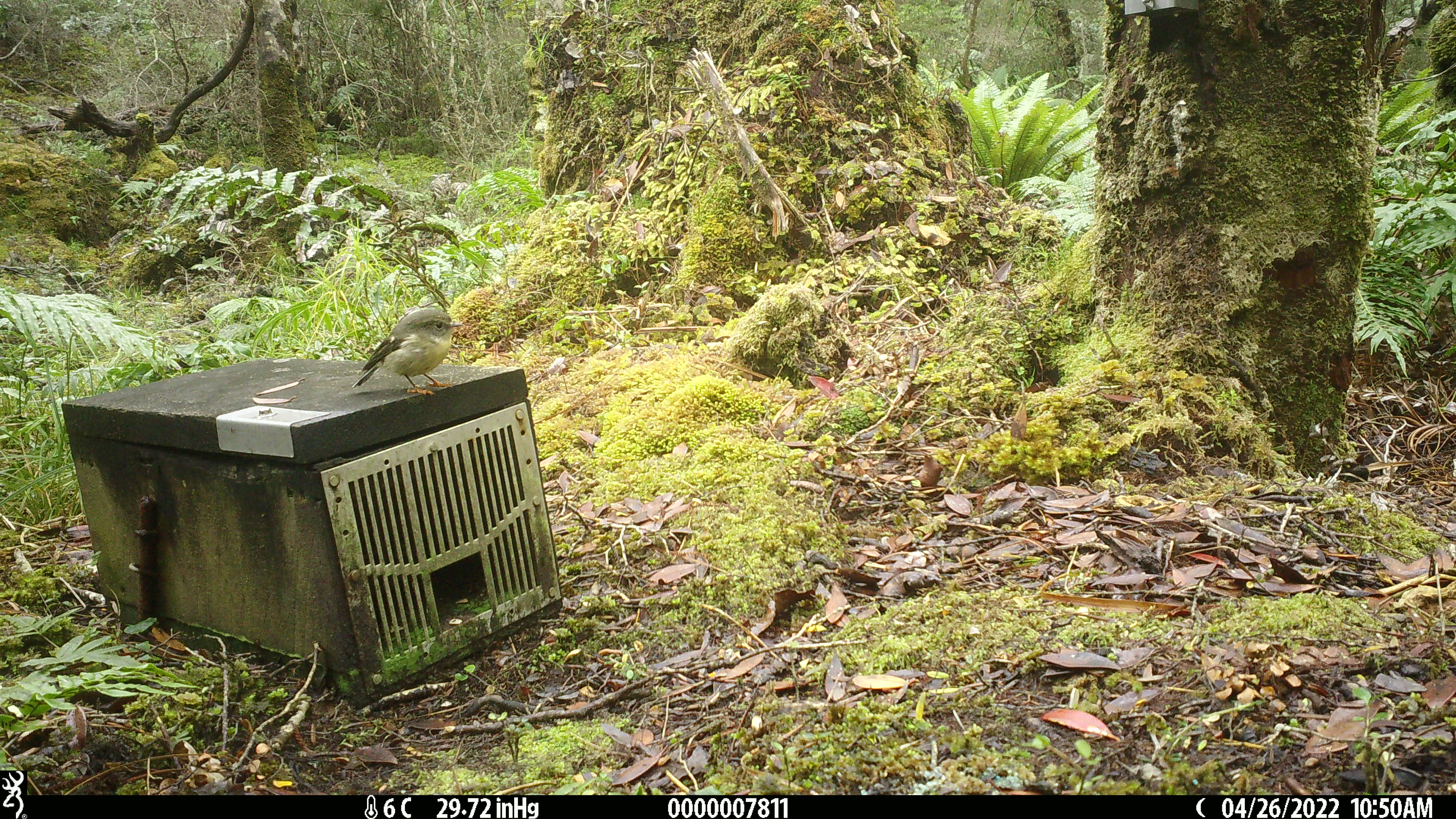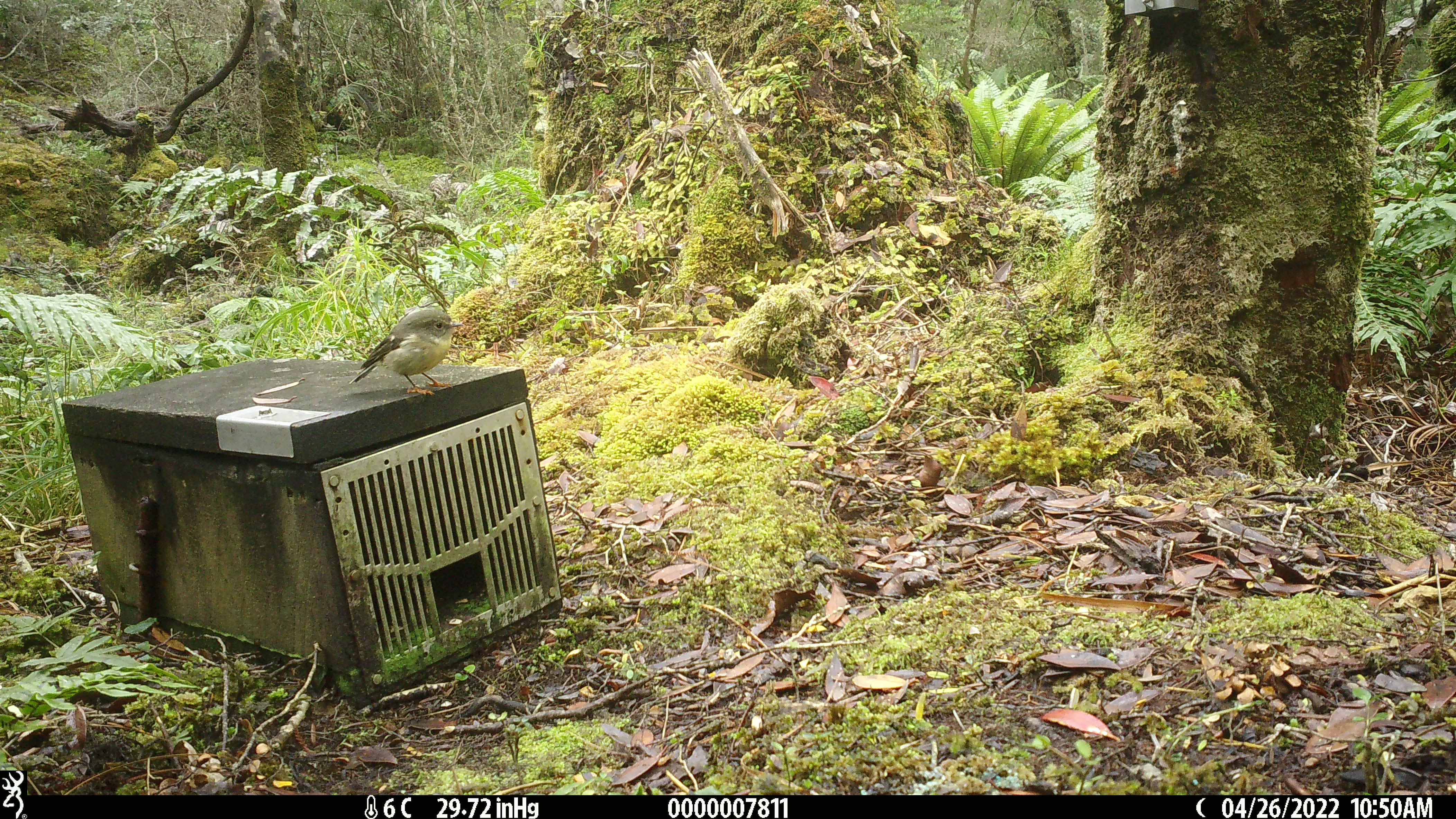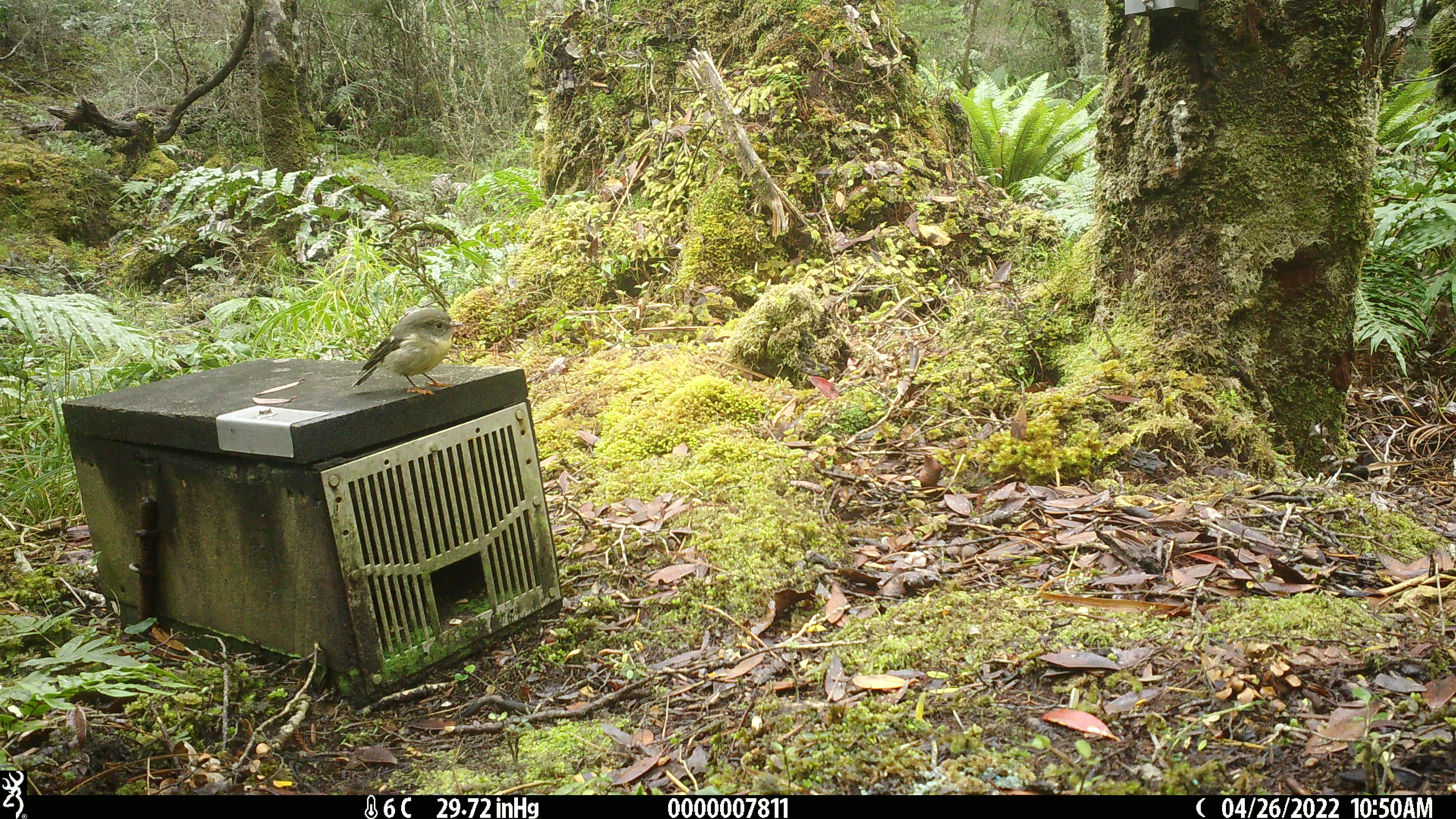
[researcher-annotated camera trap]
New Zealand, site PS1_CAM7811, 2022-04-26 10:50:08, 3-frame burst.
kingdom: Animalia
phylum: Chordata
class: Aves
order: Passeriformes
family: Petroicidae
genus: Petroica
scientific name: Petroica macrocephala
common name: tomtit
Tomtit (Petroica macrocephala).